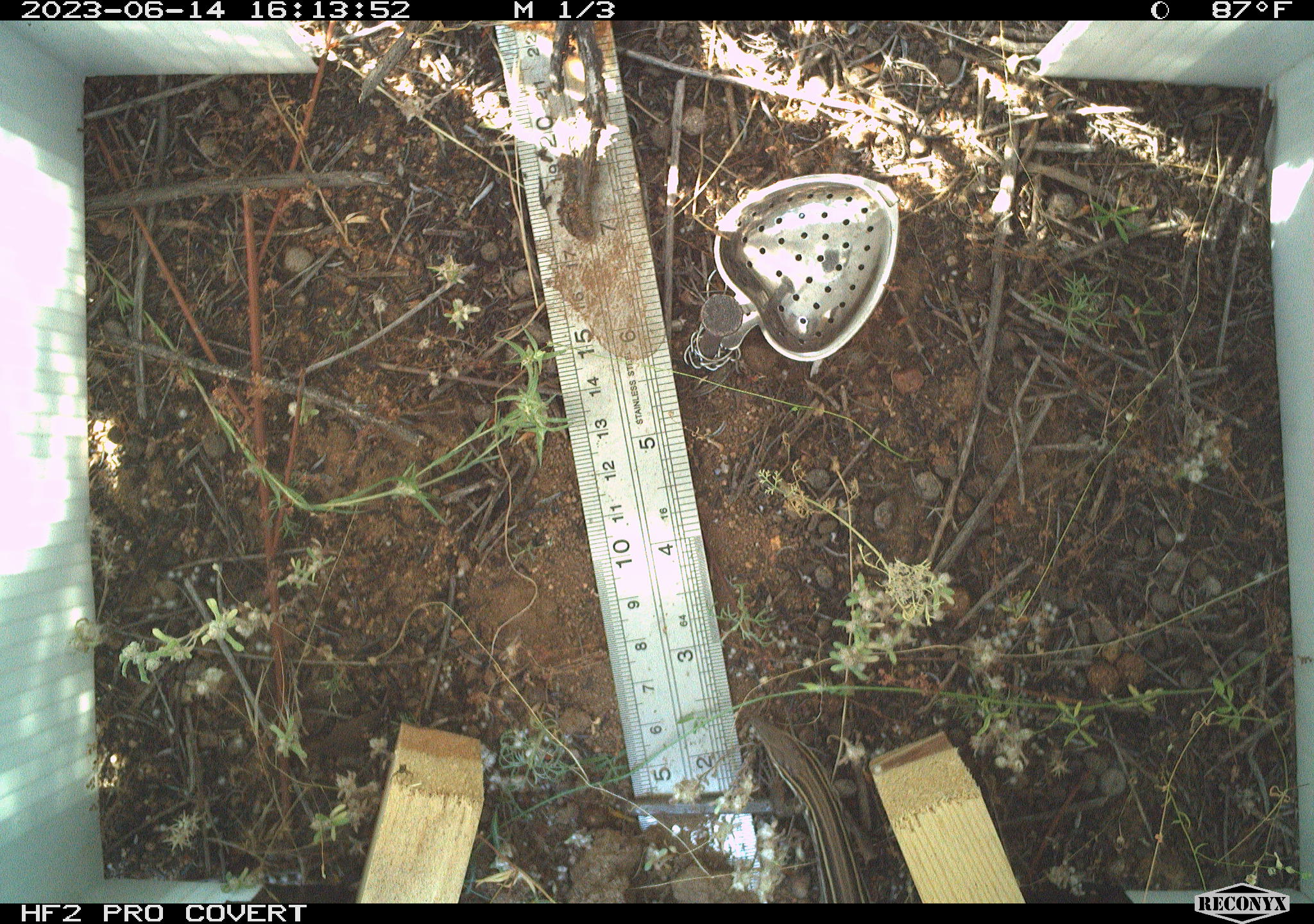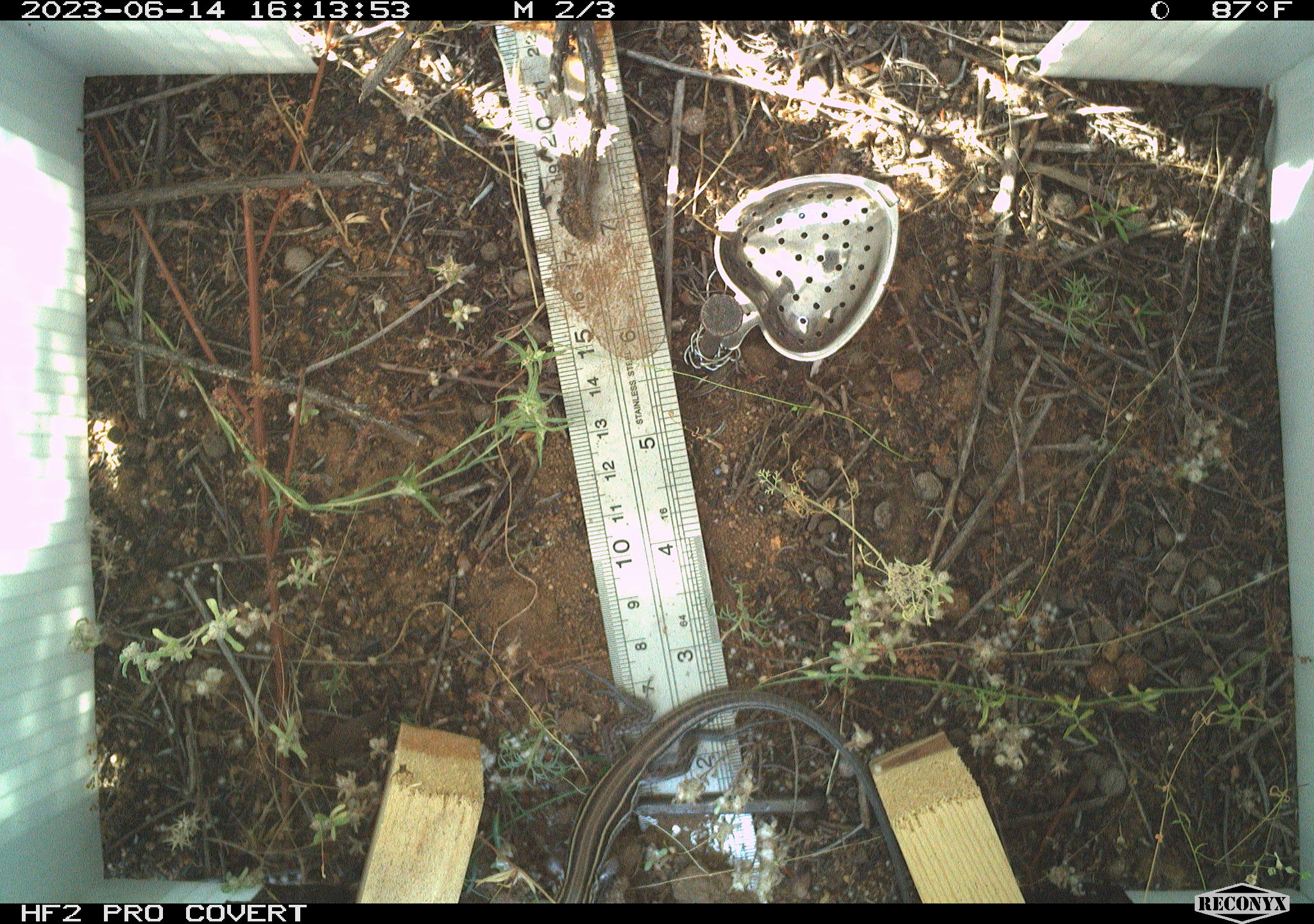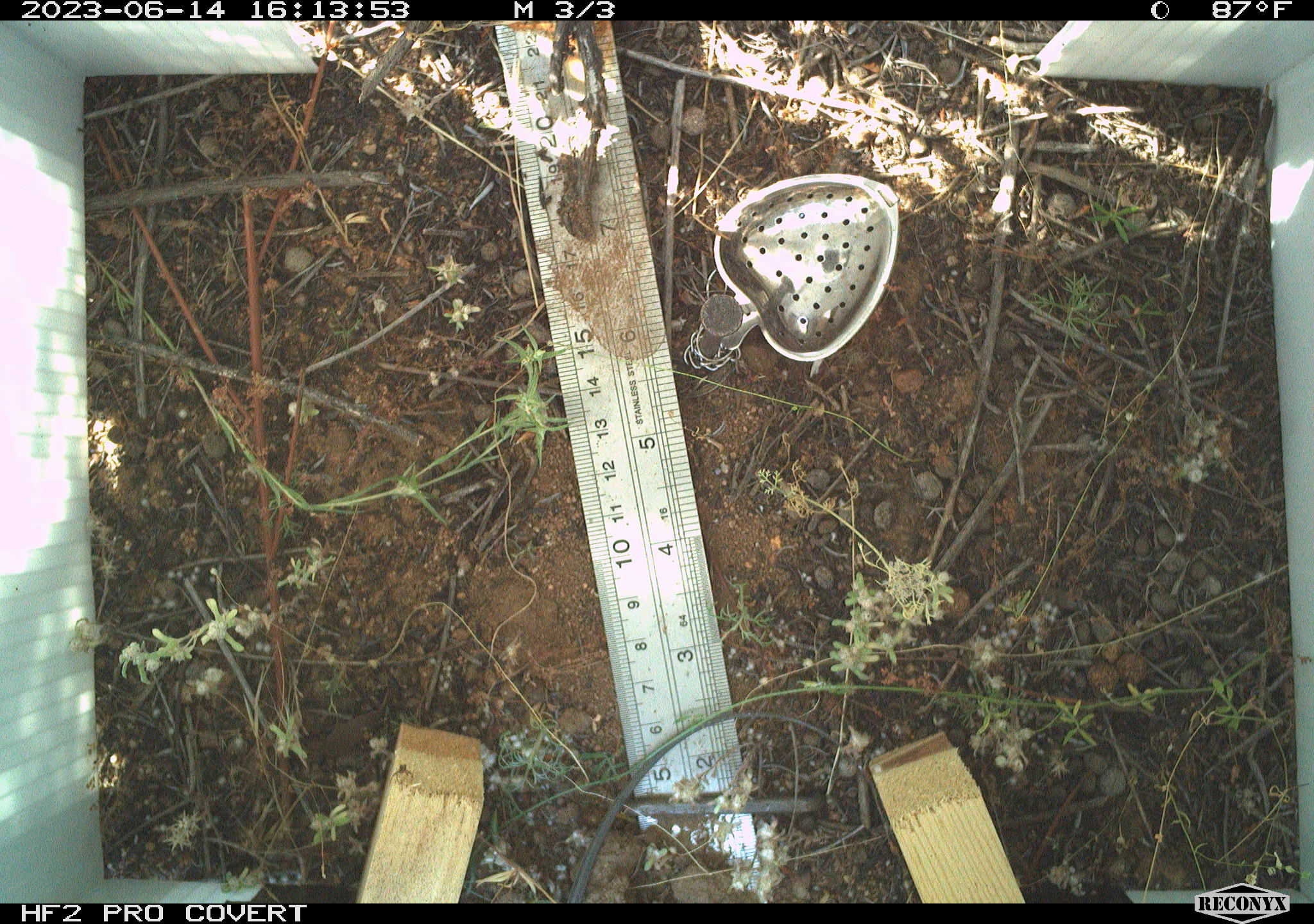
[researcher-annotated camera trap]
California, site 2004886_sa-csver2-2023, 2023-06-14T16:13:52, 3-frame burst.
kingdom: Animalia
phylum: Chordata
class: Reptilia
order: Squamata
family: Teiidae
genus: Aspidoscelis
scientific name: Aspidoscelis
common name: whiptail lizards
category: aspidoscelis species